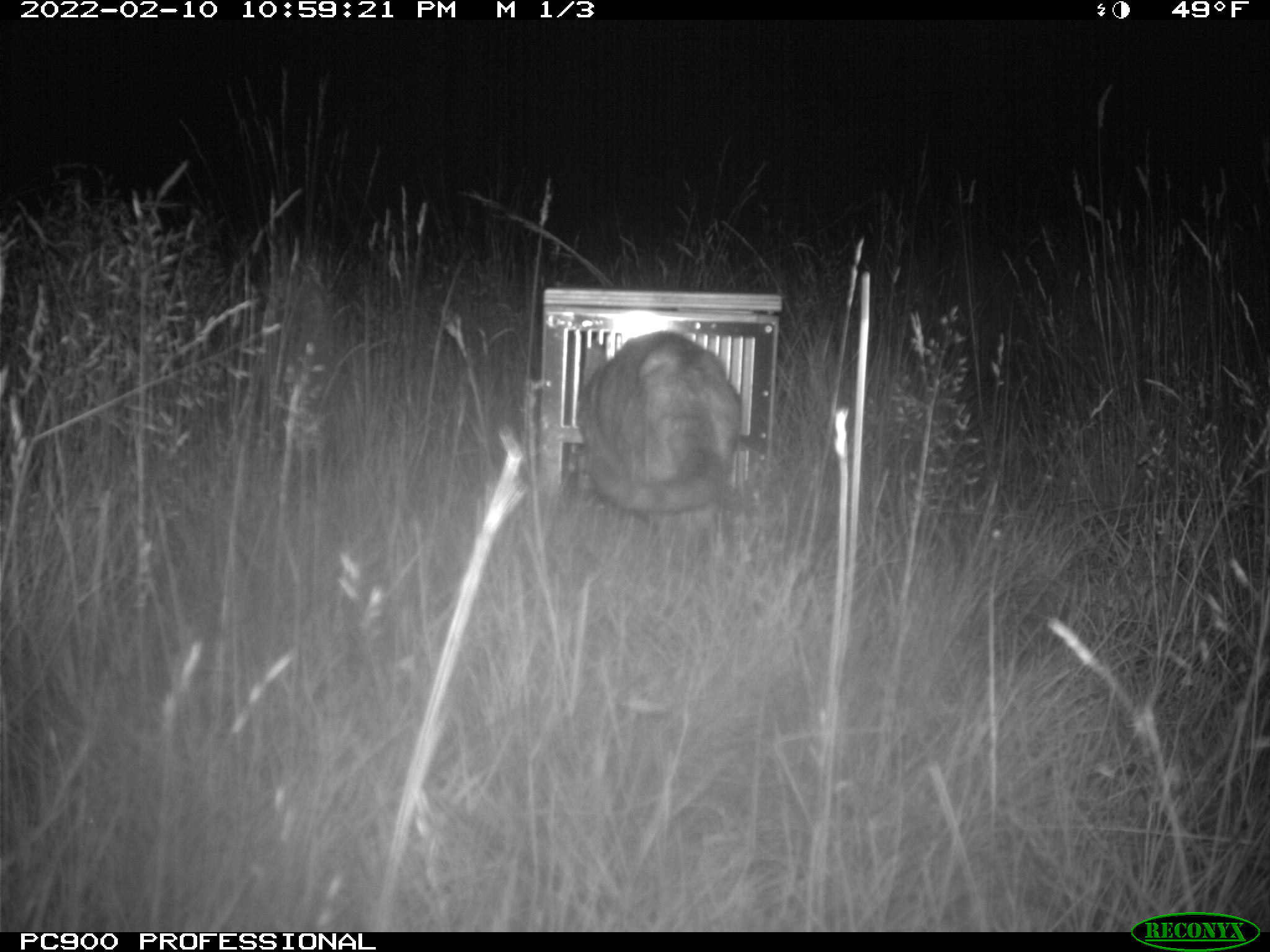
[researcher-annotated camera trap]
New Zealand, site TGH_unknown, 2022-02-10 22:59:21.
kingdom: Animalia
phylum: Chordata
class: Mammalia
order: Carnivora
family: Felidae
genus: Felis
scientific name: Felis catus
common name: domestic cat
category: cat